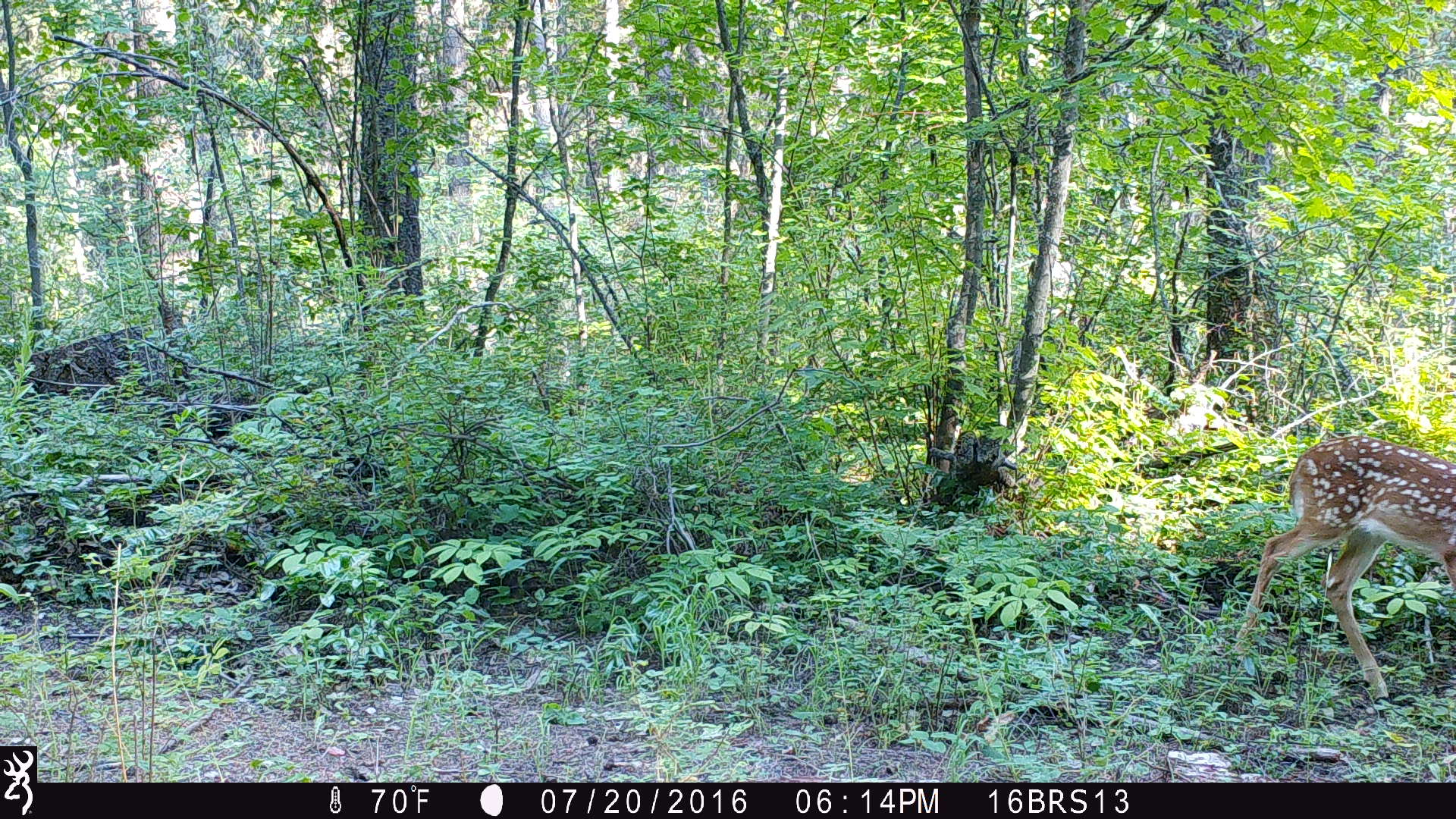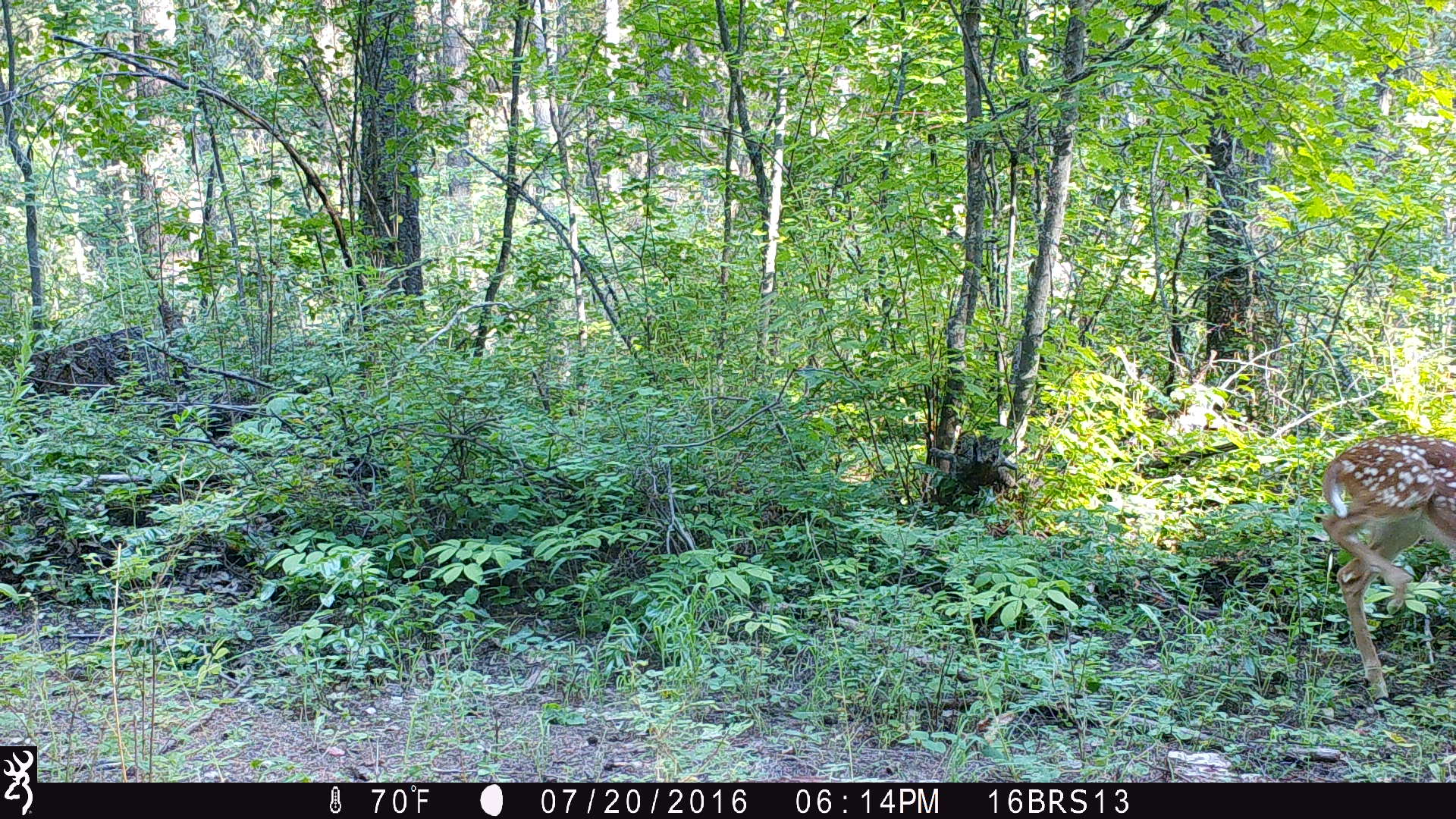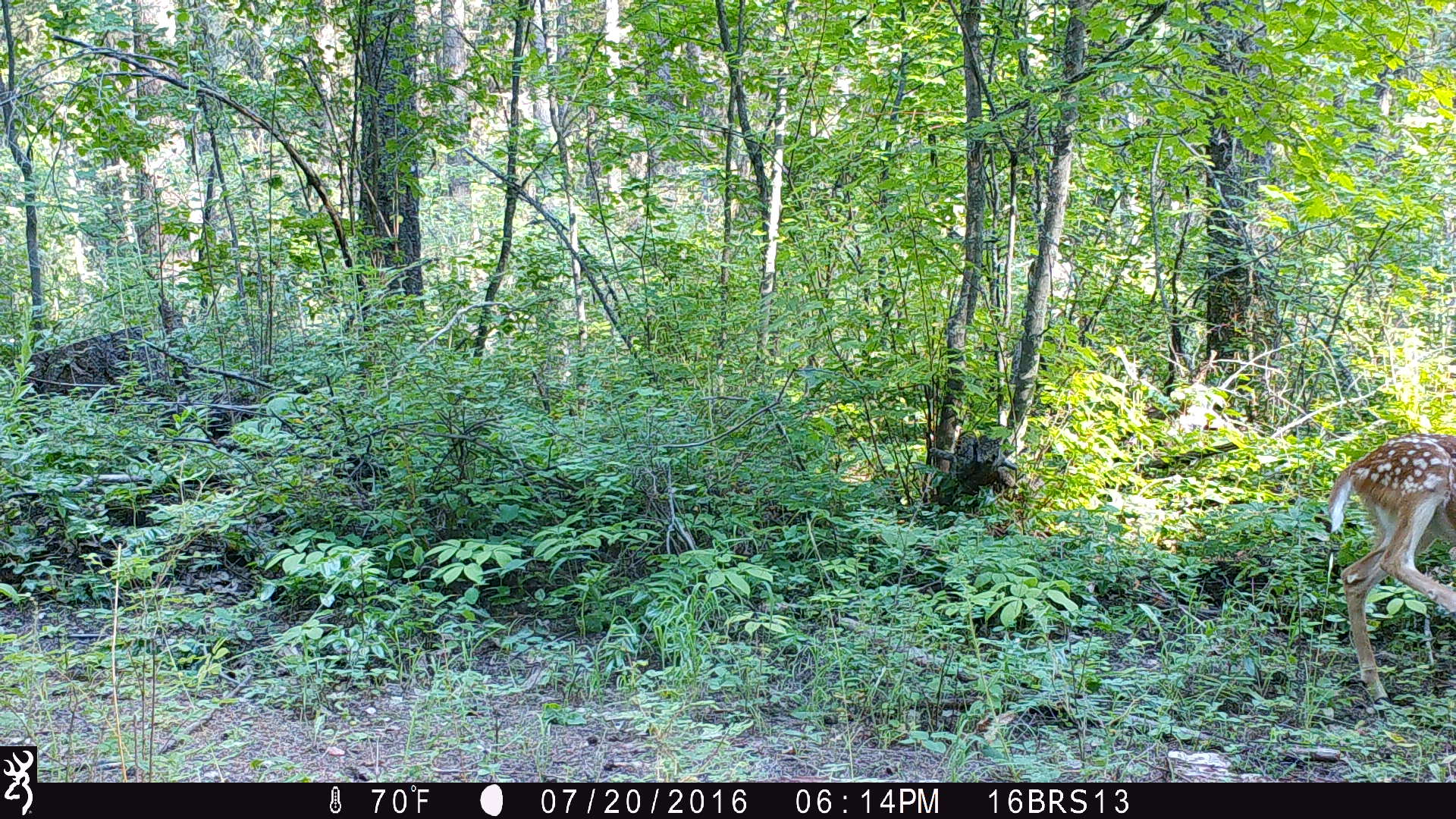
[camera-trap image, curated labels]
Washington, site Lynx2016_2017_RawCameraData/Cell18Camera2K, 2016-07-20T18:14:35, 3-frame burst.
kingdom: Animalia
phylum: Chordata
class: Mammalia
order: Artiodactyla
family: Cervidae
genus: Odocoileus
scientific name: Odocoileus virginianus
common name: white-tailed deer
Odocoileus virginianus (white-tailed deer). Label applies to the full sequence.